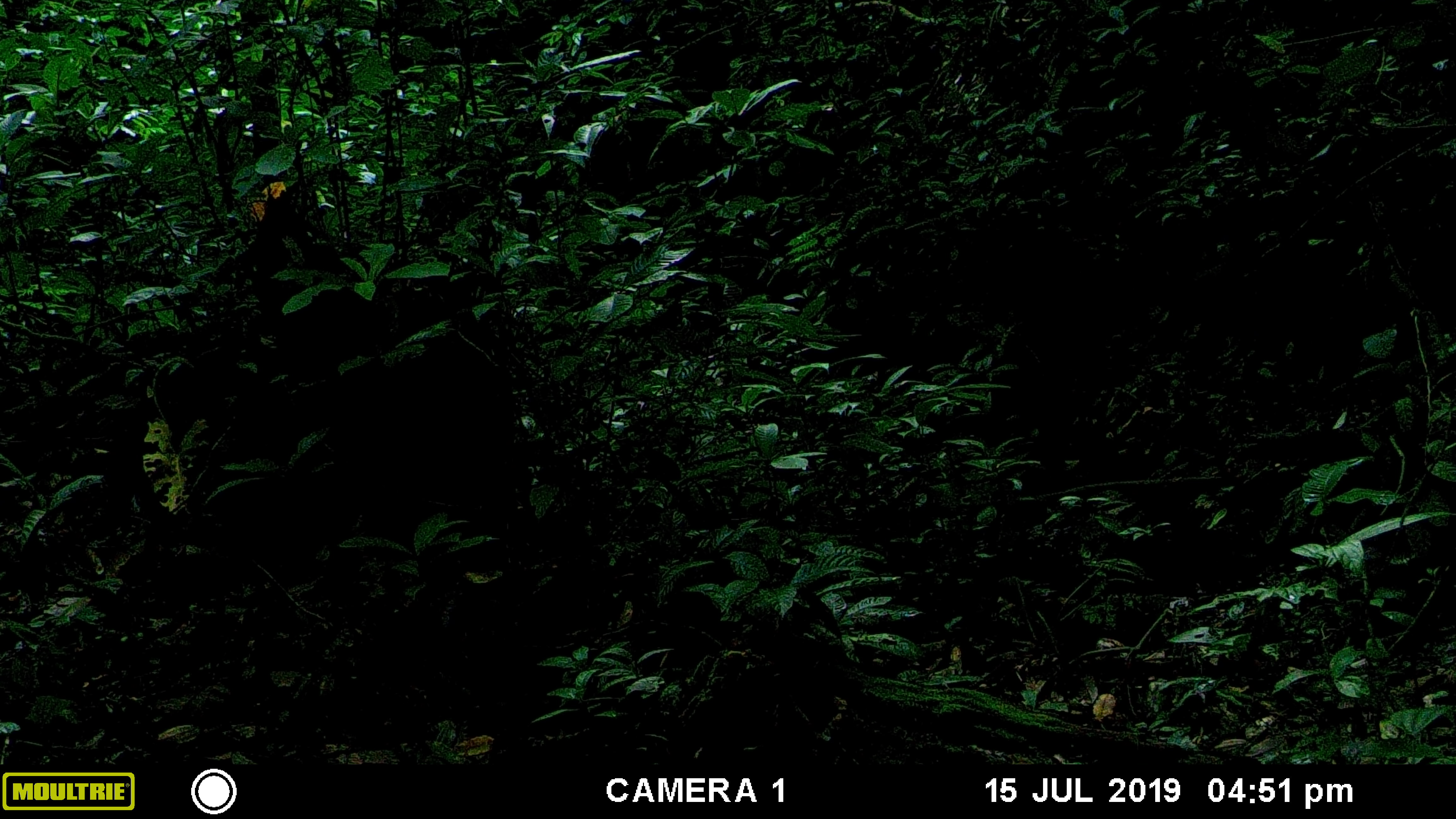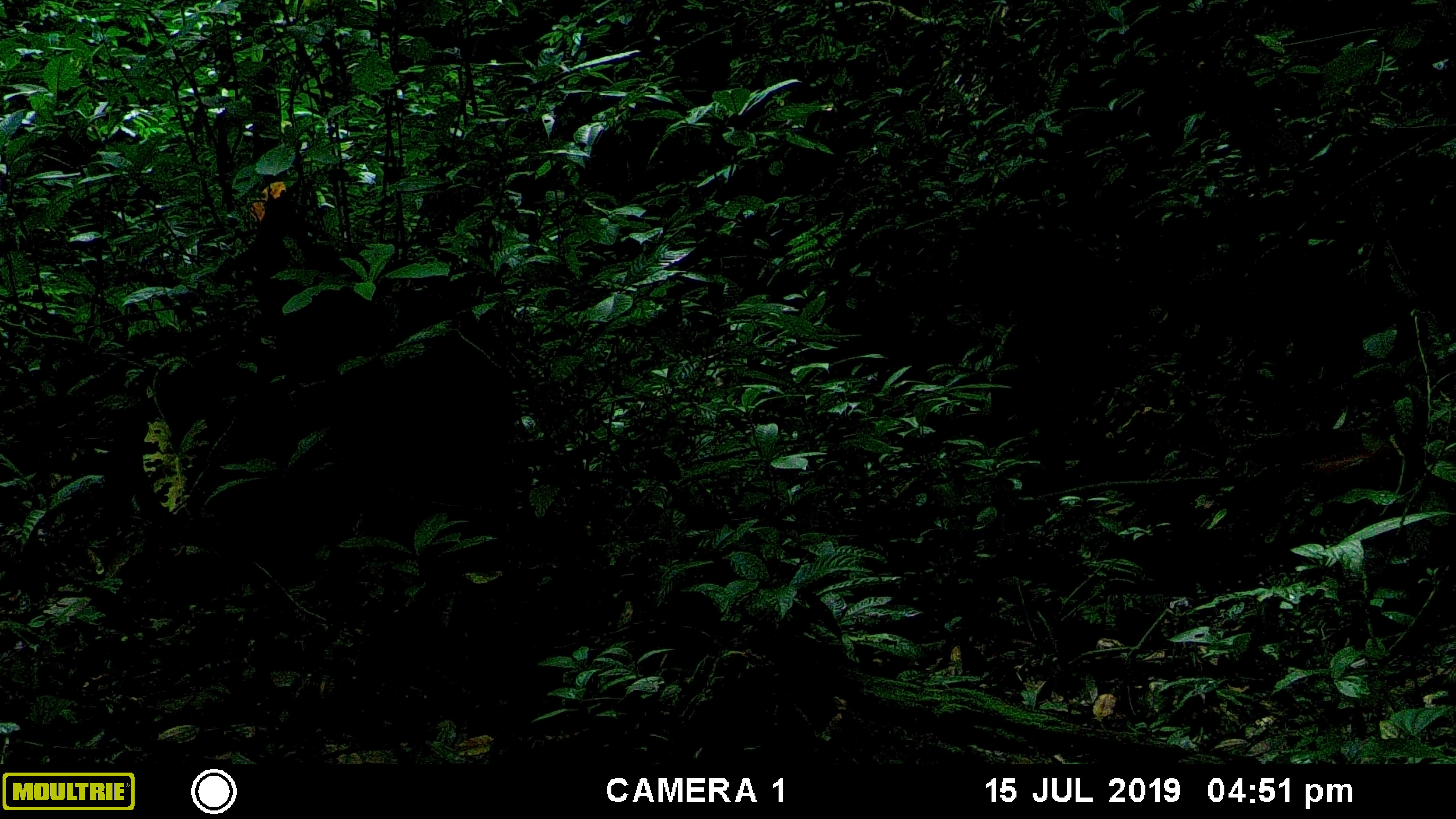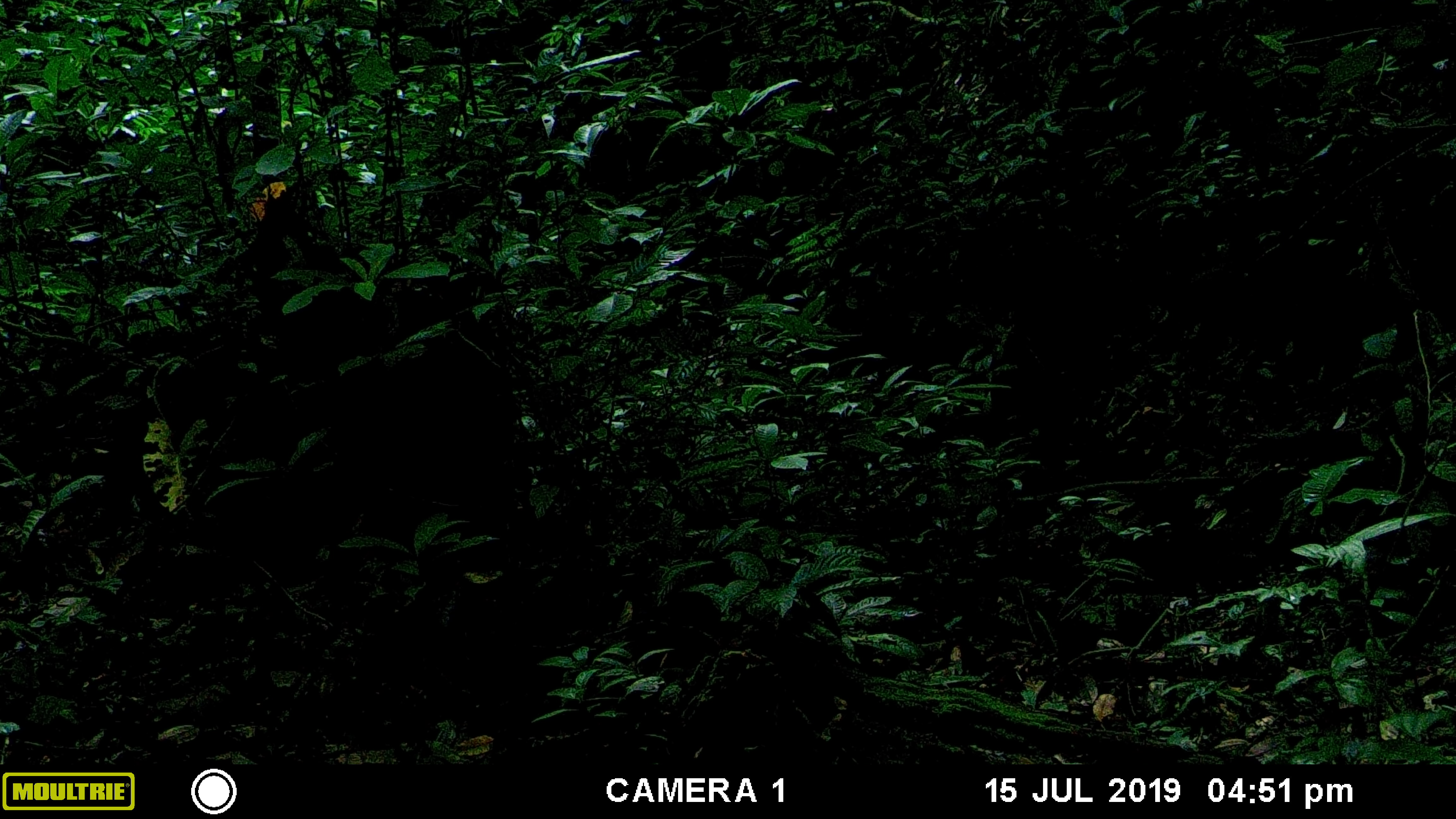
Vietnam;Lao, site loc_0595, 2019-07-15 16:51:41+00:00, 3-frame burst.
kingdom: Animalia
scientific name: Animalia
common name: animal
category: unidentified animal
Unidentified animal (animal) (Animalia). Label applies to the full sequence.